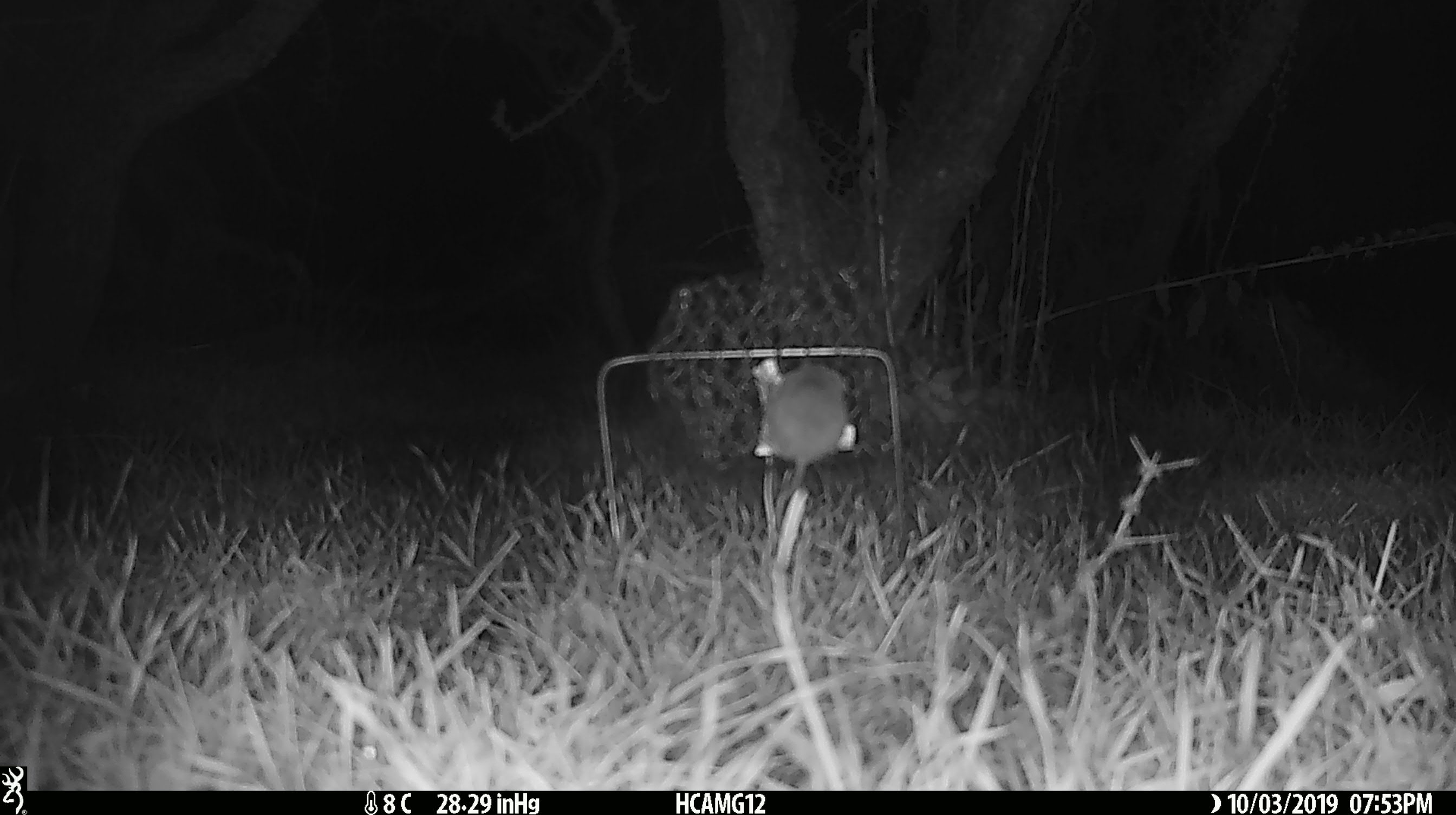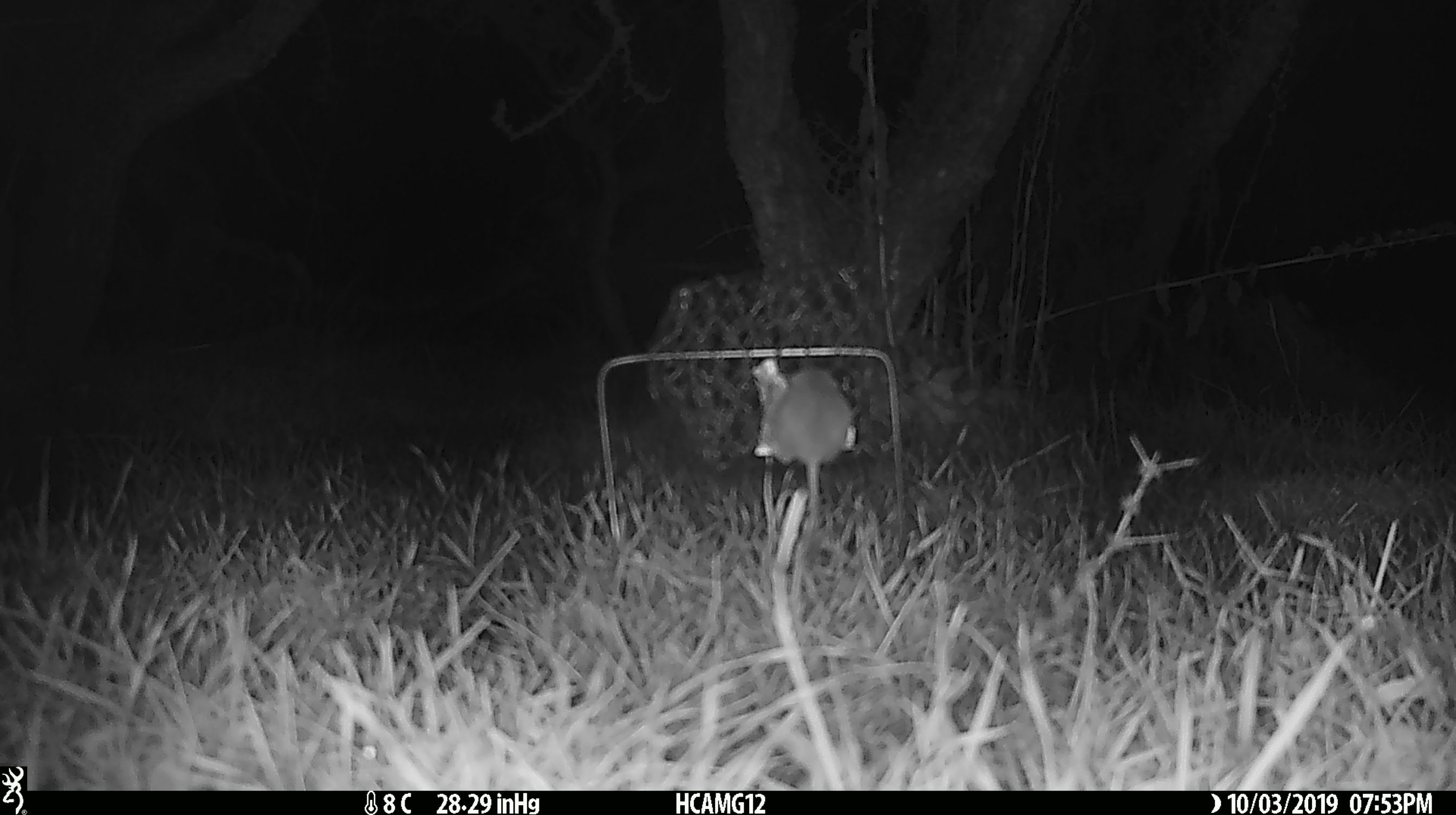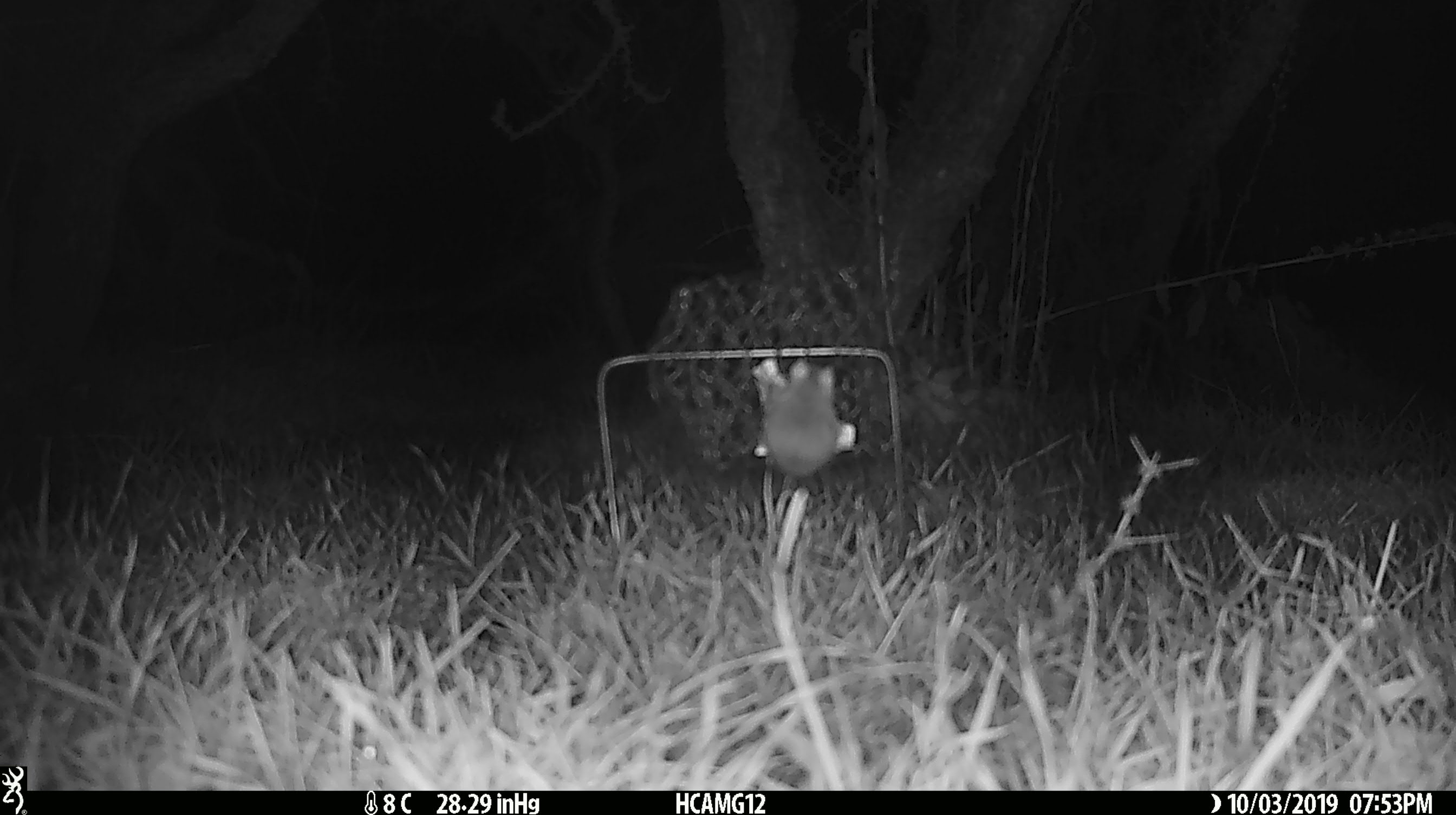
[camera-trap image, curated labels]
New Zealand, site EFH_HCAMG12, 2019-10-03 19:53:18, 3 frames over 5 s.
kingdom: Animalia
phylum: Chordata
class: Mammalia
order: Rodentia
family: Muridae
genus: Mus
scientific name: Mus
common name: mouse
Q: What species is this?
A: Mouse (Mus).